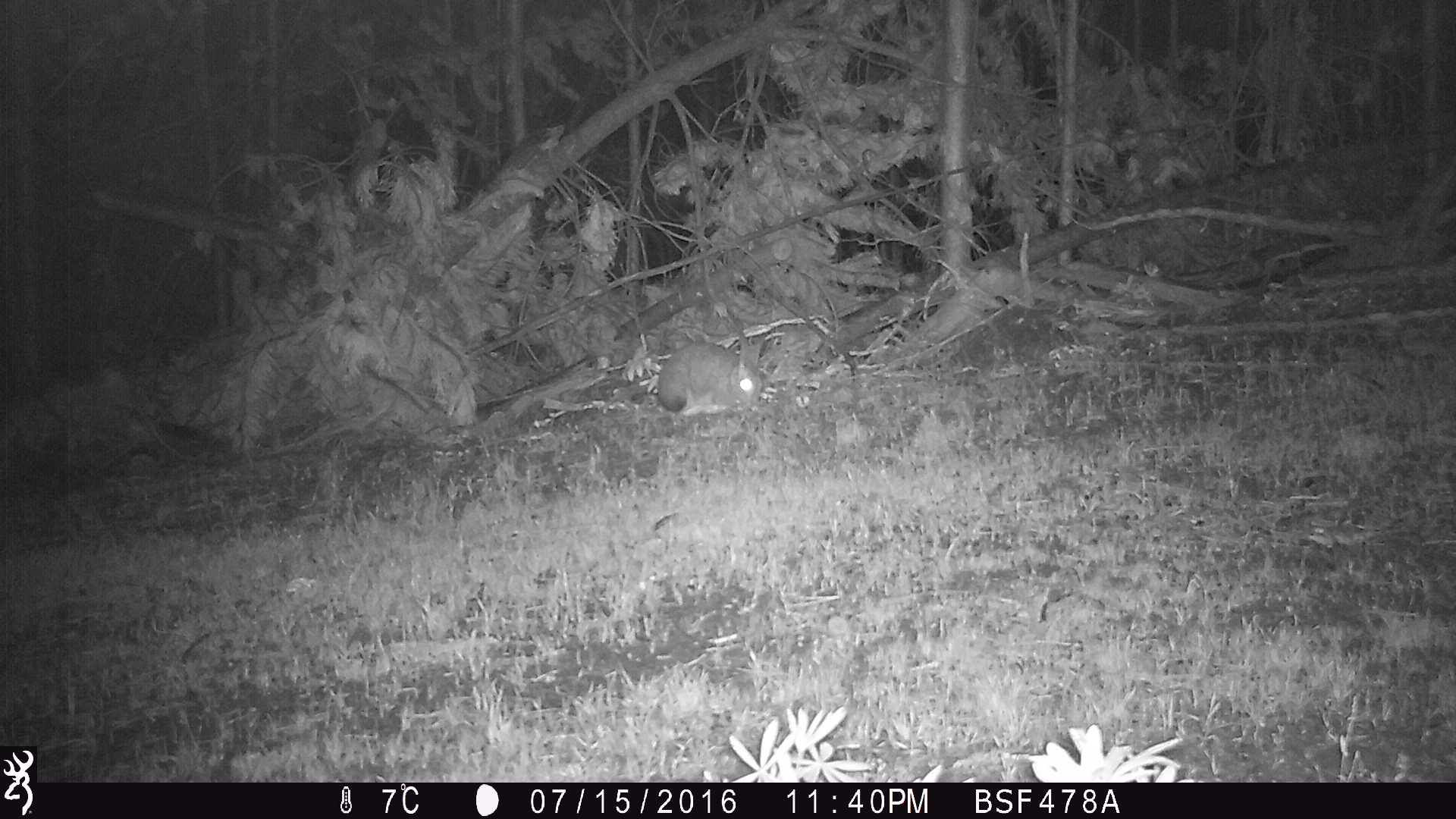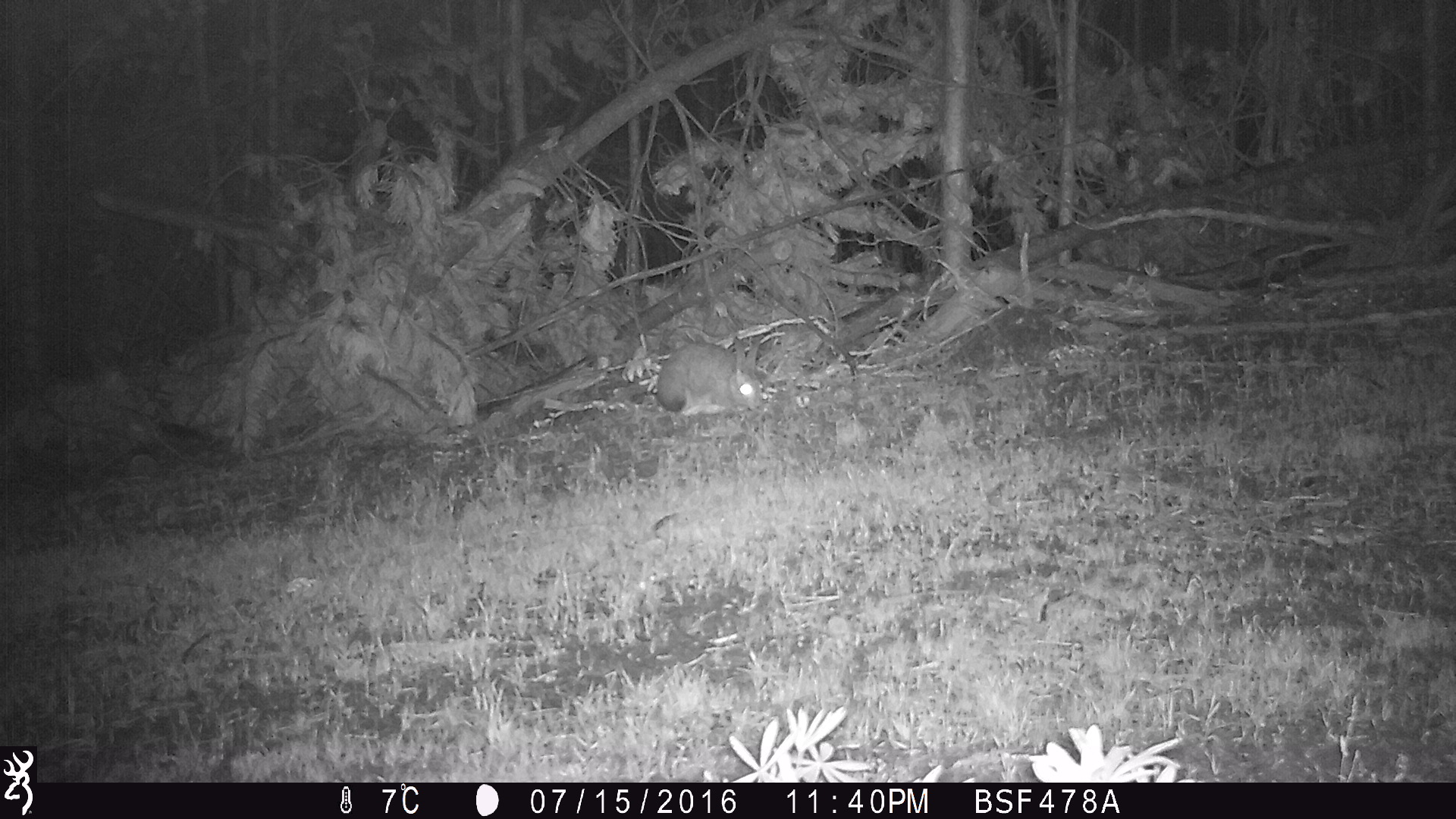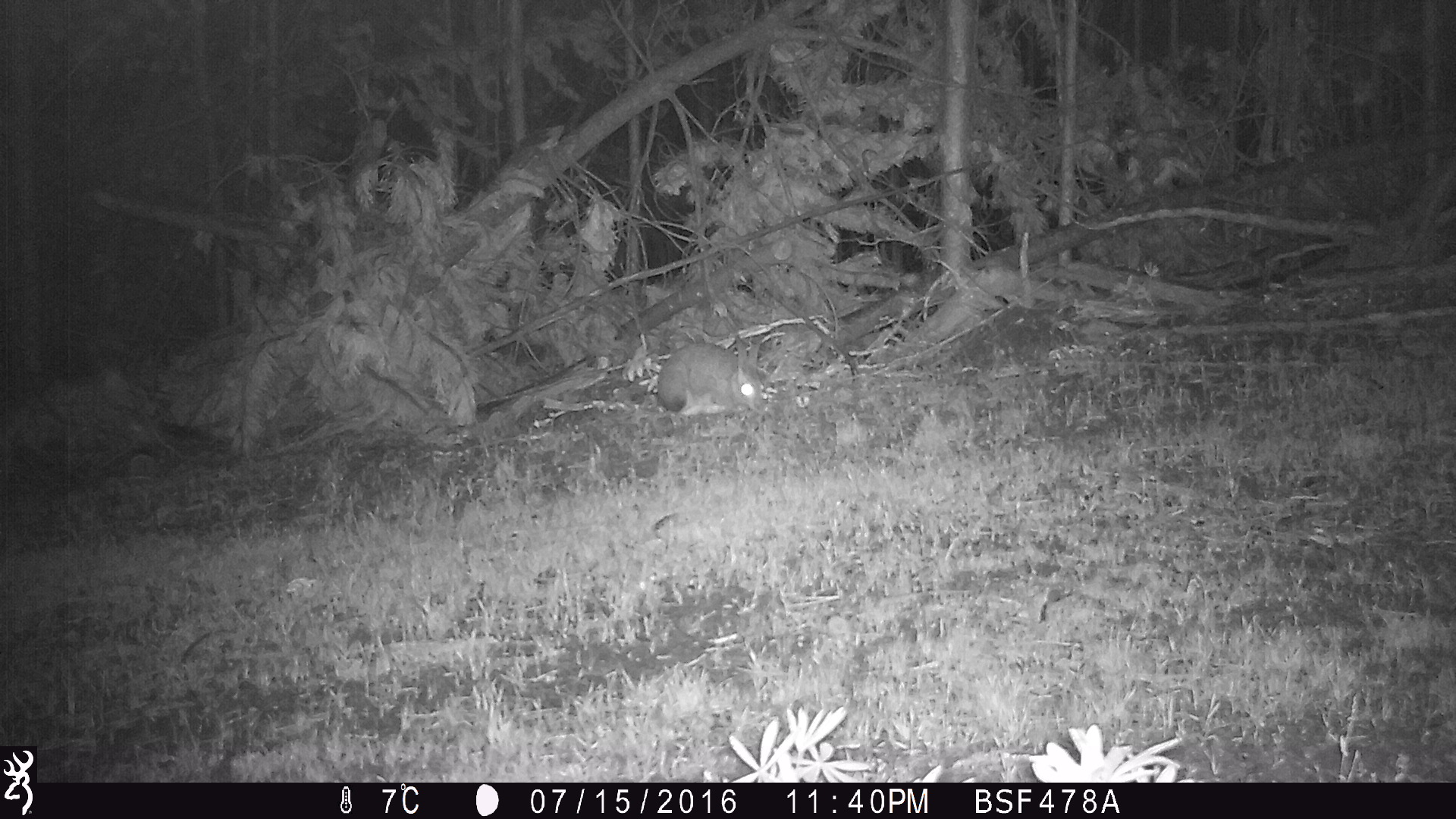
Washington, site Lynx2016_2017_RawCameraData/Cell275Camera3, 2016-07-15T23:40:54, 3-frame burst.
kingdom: Animalia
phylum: Chordata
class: Mammalia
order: Lagomorpha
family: Leporidae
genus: Lepus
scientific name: Lepus americanus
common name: snowshoe hare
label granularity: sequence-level